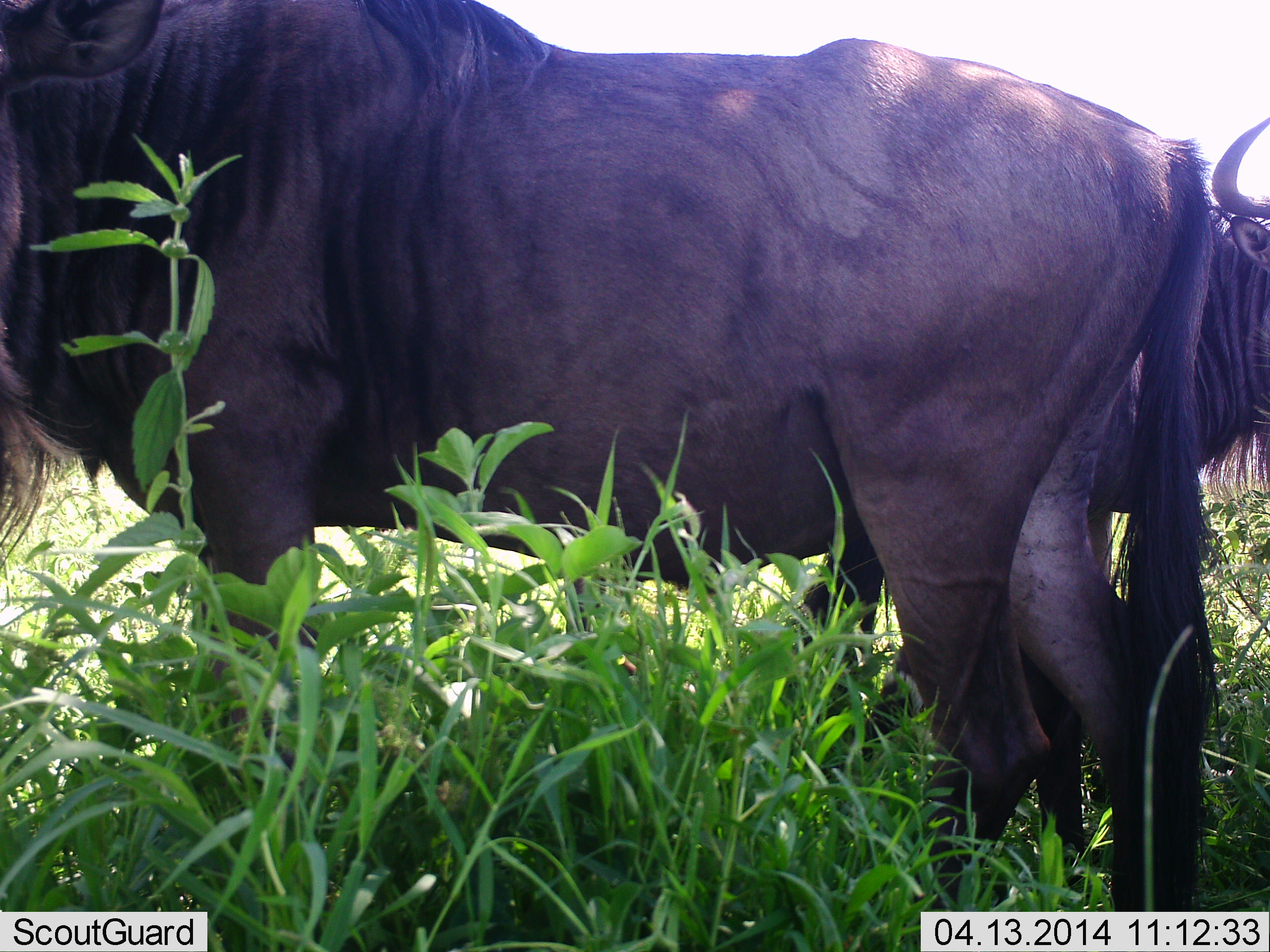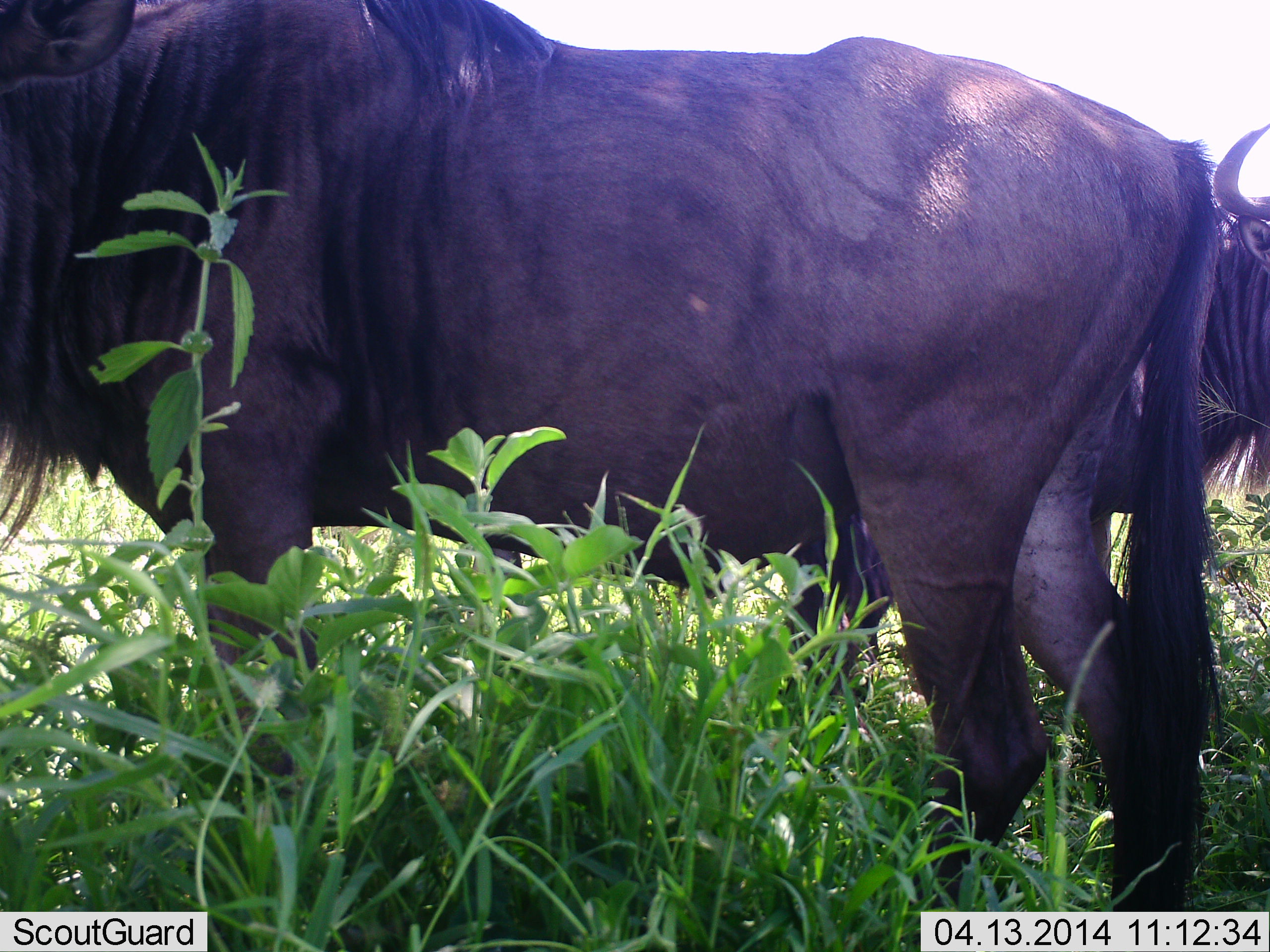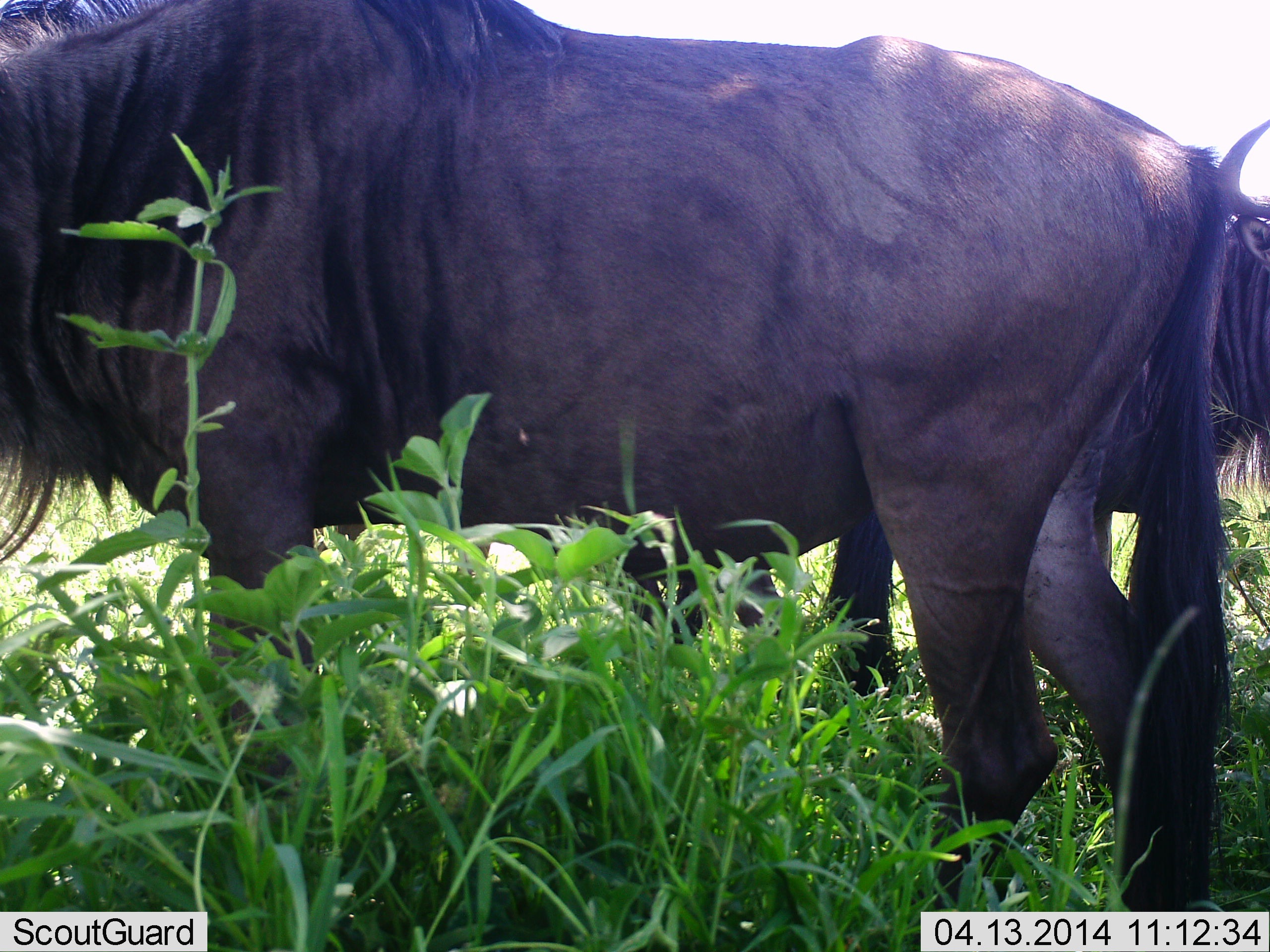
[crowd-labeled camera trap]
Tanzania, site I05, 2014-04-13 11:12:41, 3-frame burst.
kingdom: Animalia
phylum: Chordata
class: Mammalia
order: Artiodactyla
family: Bovidae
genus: Connochaetes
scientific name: Connochaetes taurinus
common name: blue wildebeest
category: wildebeest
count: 2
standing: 100%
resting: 0%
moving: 0%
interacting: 10%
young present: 0%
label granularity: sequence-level